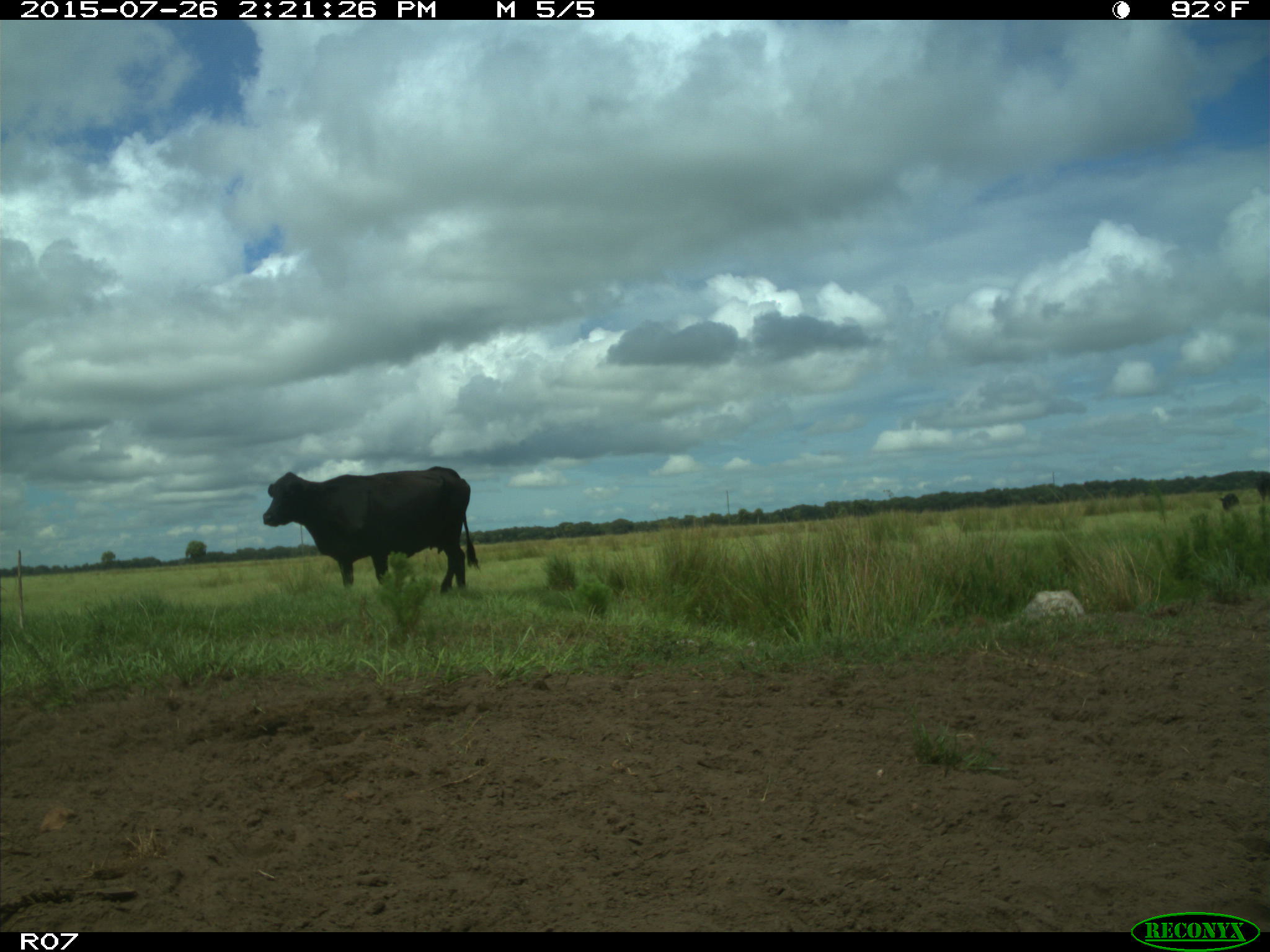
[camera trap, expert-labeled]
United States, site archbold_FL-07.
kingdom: Animalia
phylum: Chordata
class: Mammalia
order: Artiodactyla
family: Bovidae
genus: Bos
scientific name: Bos taurus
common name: domestic cow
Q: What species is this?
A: Bos taurus (domestic cow).